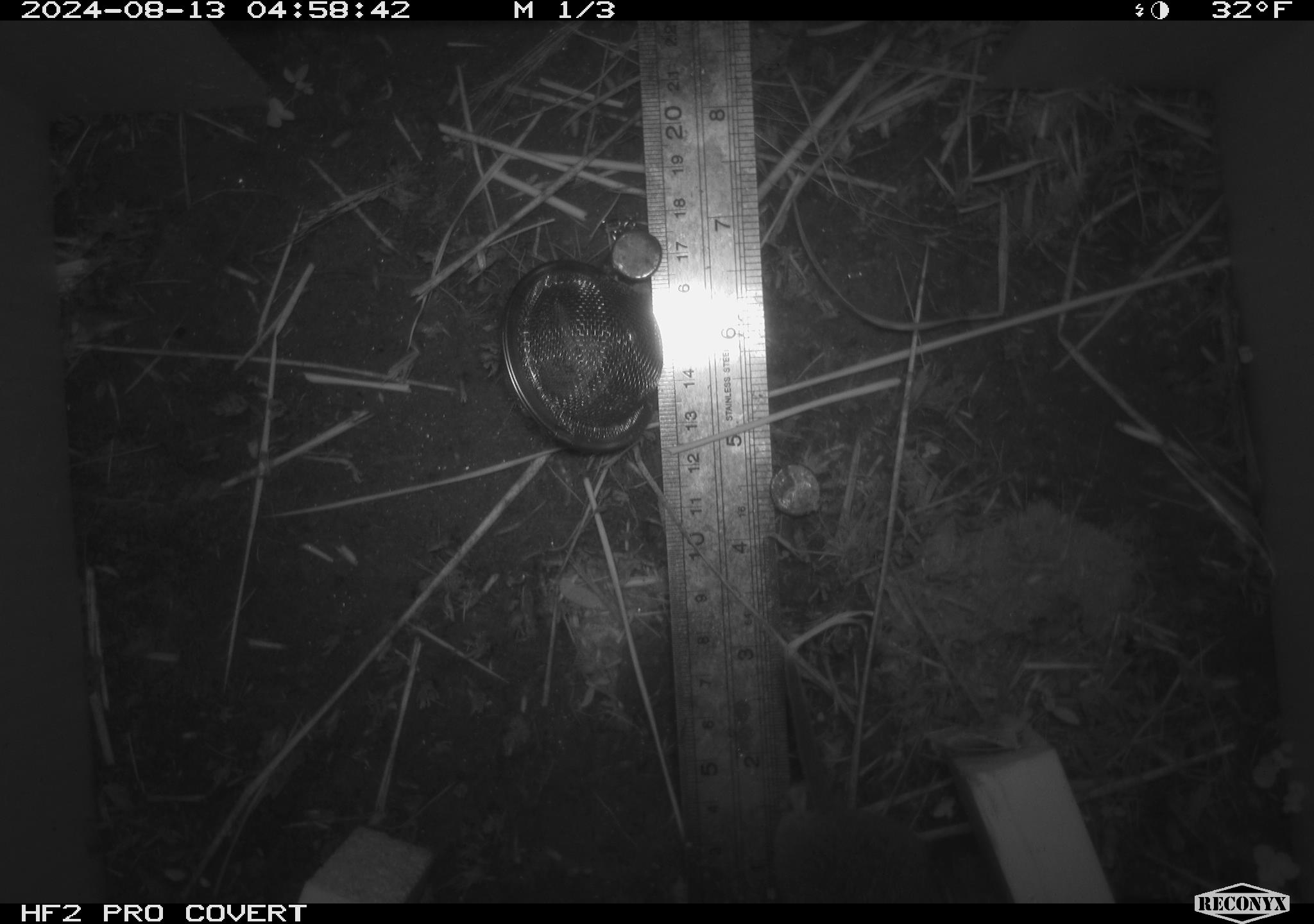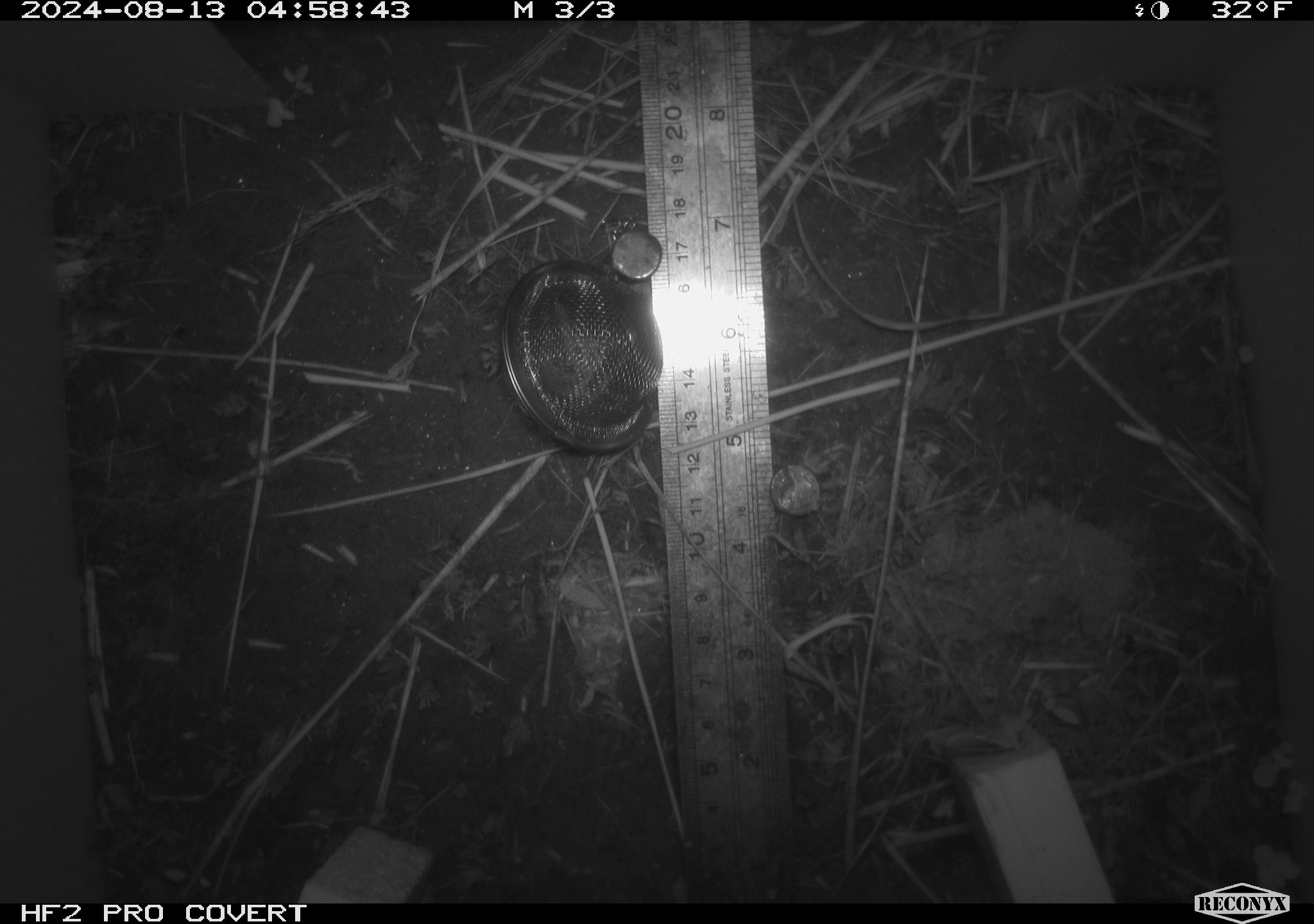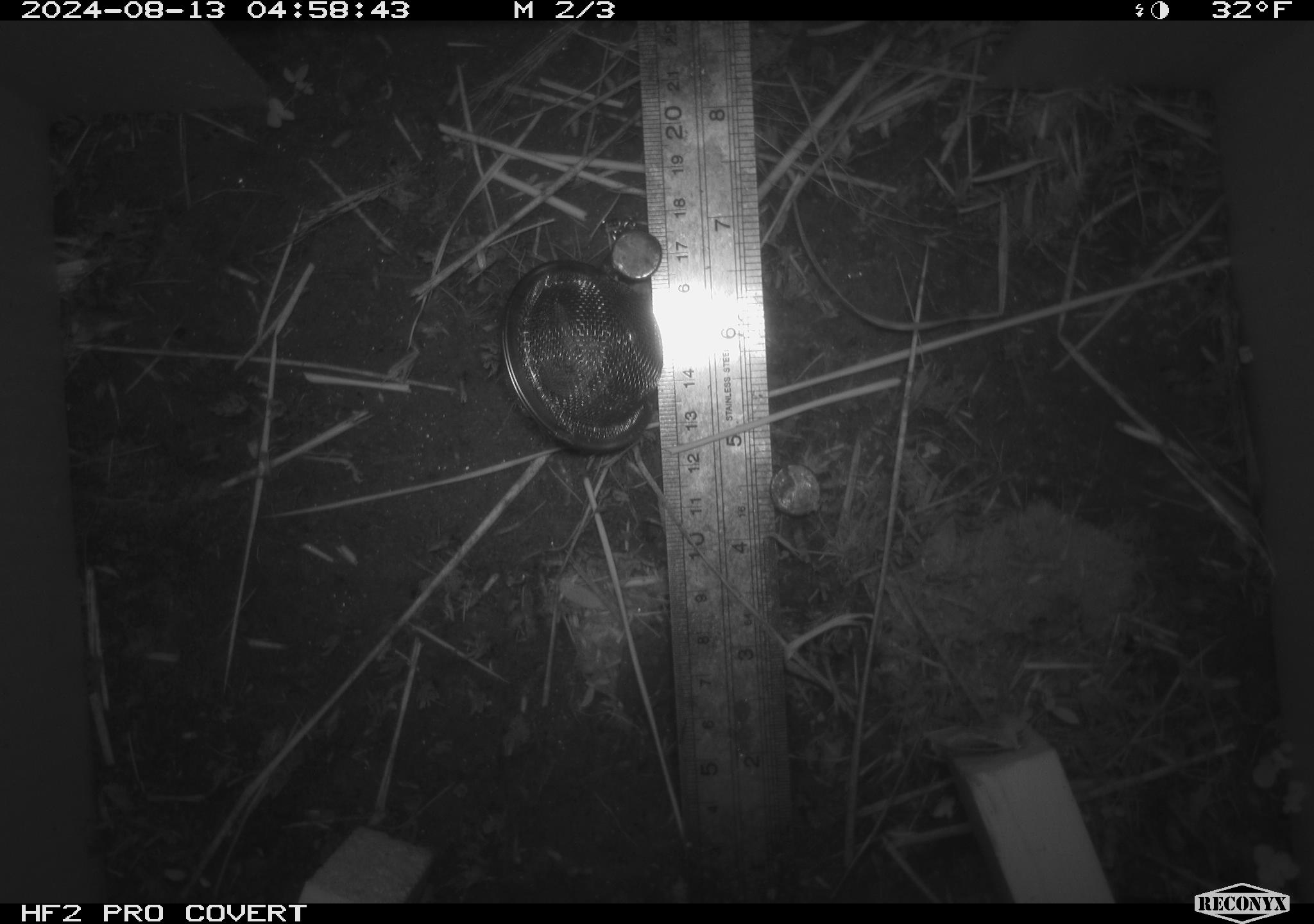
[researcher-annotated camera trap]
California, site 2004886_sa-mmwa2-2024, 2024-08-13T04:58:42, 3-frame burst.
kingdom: Animalia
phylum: Chordata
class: Mammalia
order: Rodentia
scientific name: Rodentia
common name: mouse species